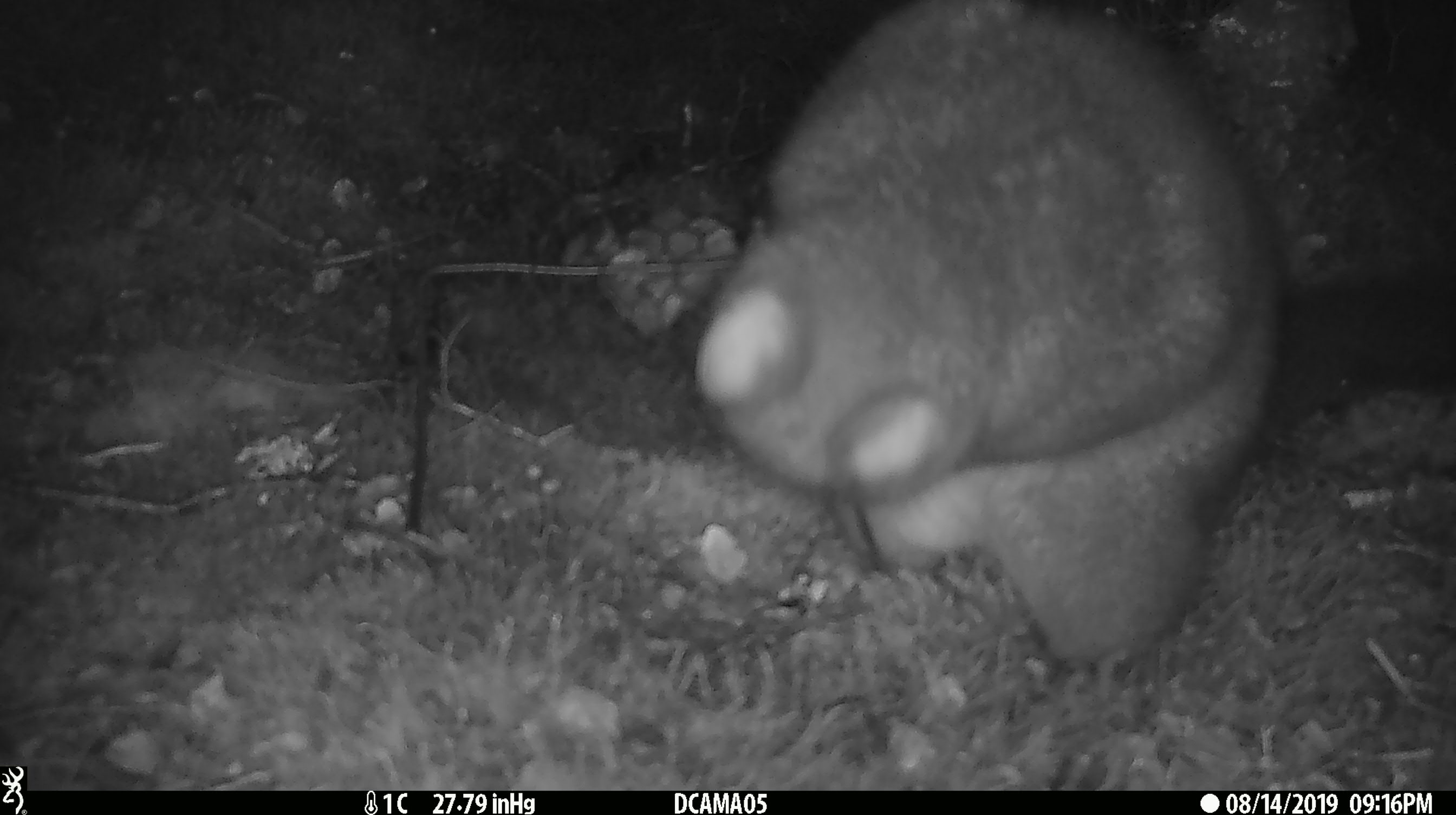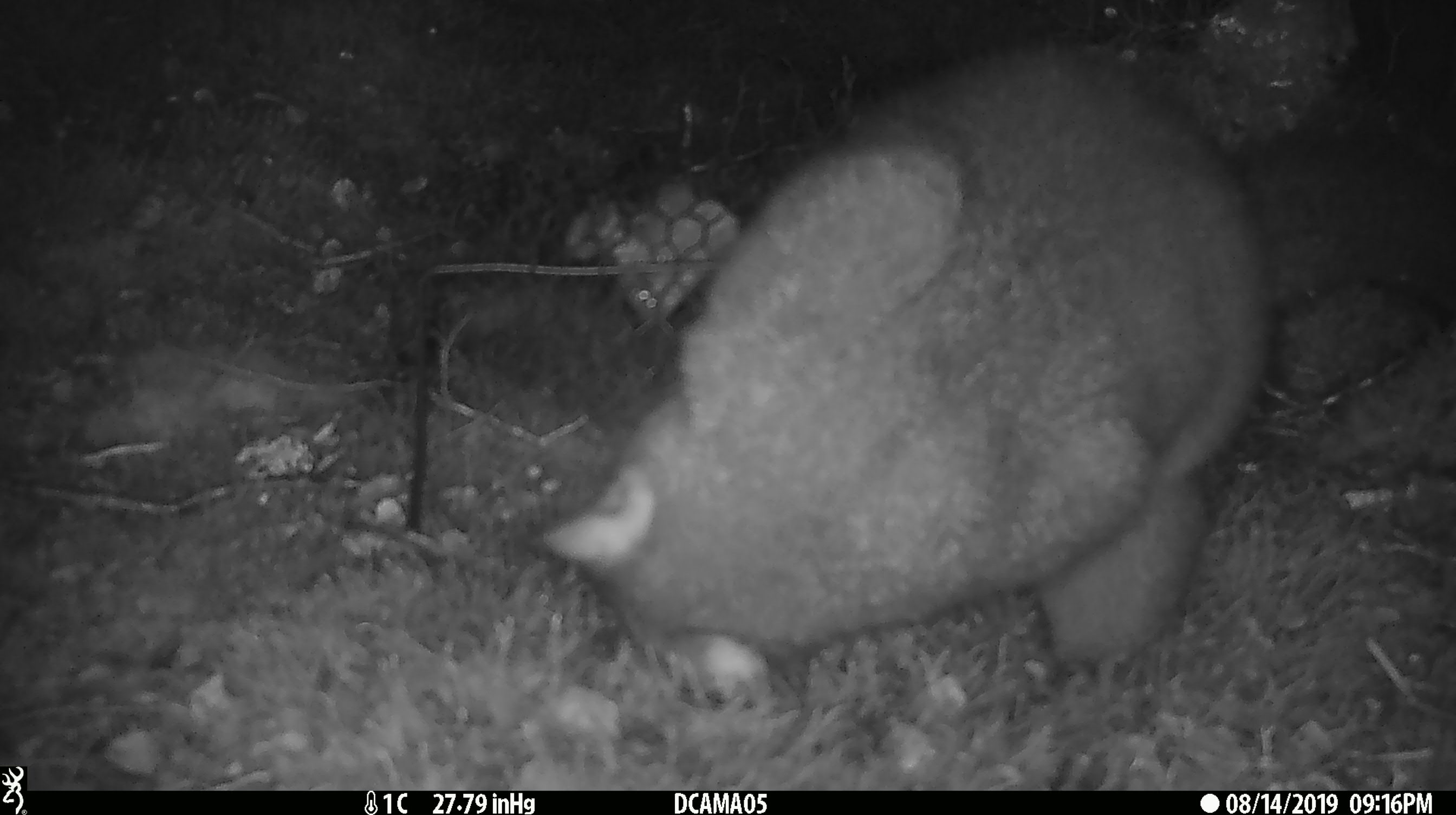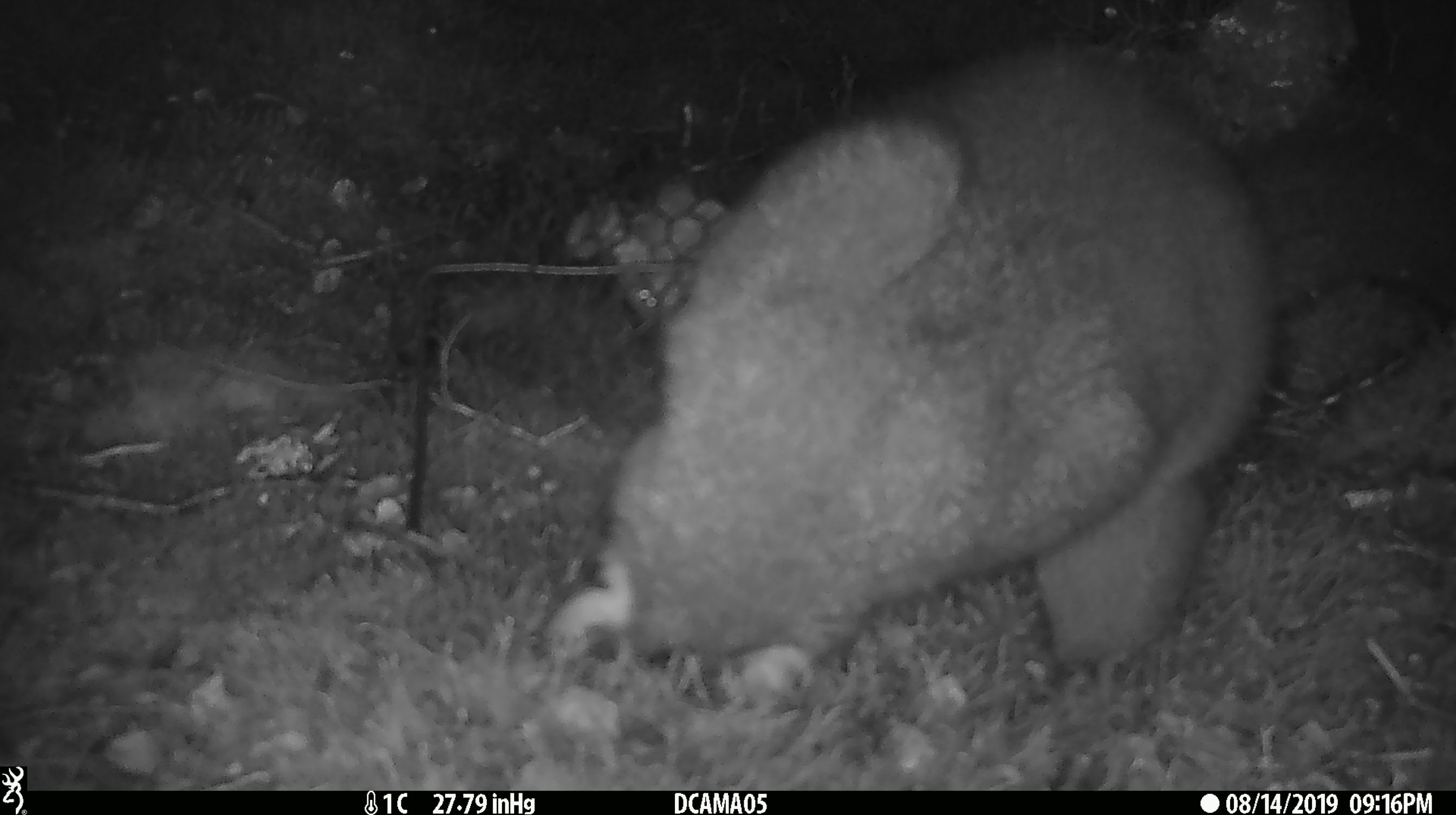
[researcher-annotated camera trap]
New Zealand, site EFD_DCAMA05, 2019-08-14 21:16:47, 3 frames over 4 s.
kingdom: Animalia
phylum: Chordata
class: Mammalia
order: Diprotodontia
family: Phalangeridae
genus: Trichosurus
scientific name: Trichosurus vulpecula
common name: common brushtail possum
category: possum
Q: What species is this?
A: Possum (common brushtail possum) (Trichosurus vulpecula).